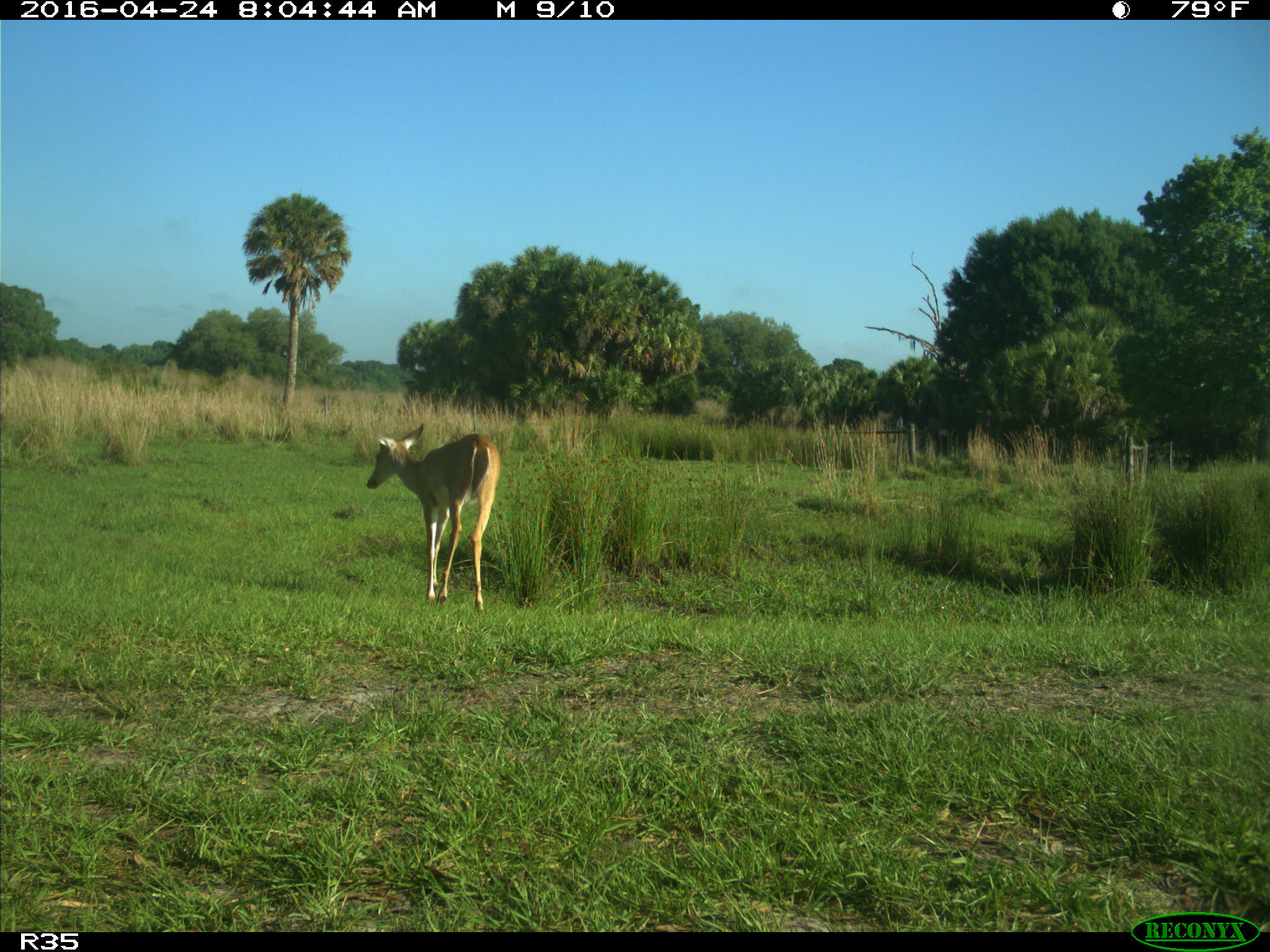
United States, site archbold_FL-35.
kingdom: Animalia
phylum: Chordata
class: Mammalia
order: Artiodactyla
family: Cervidae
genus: Odocoileus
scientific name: Odocoileus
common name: deer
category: unidentified deer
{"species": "unidentified deer (deer) (Odocoileus)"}